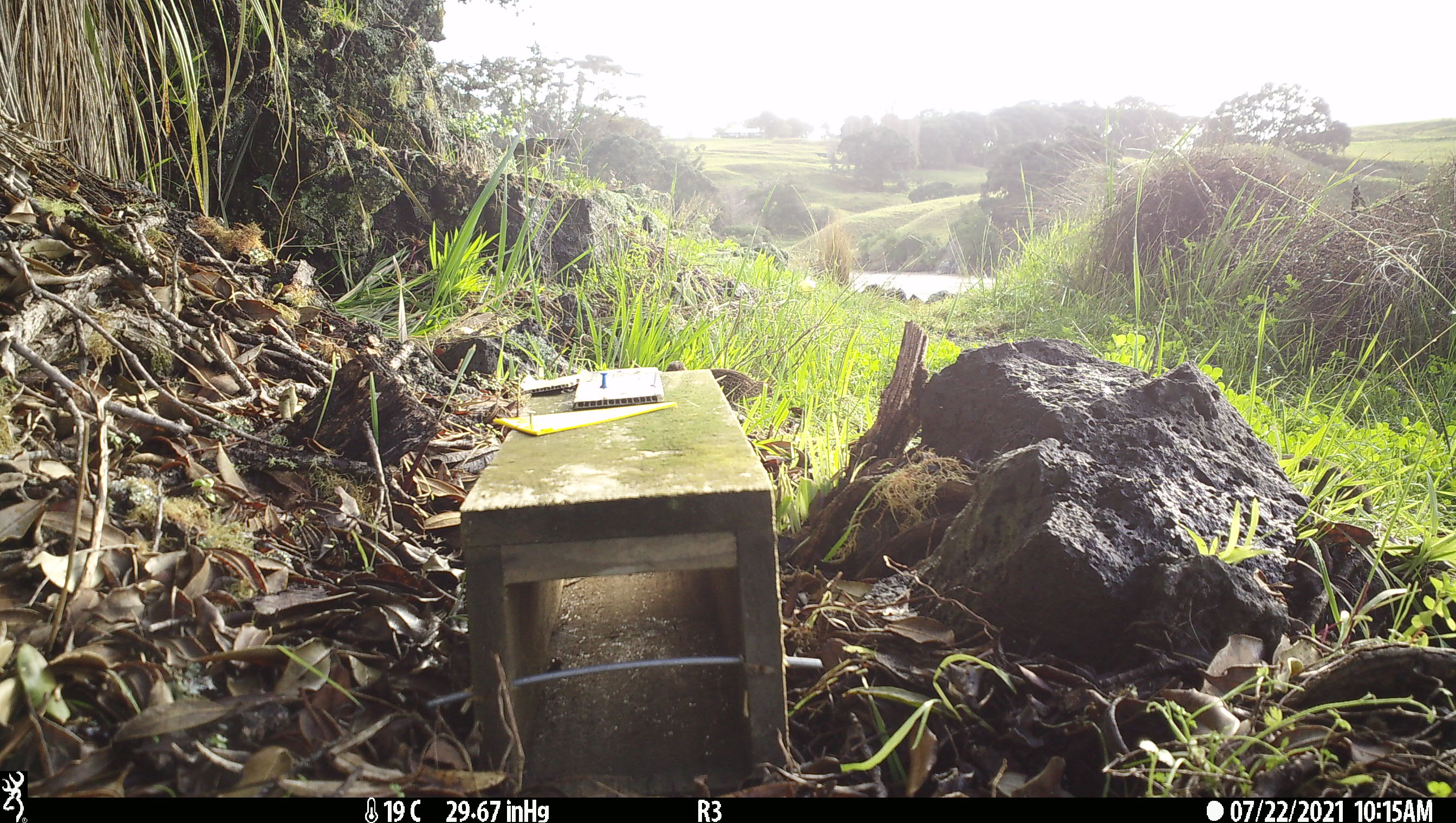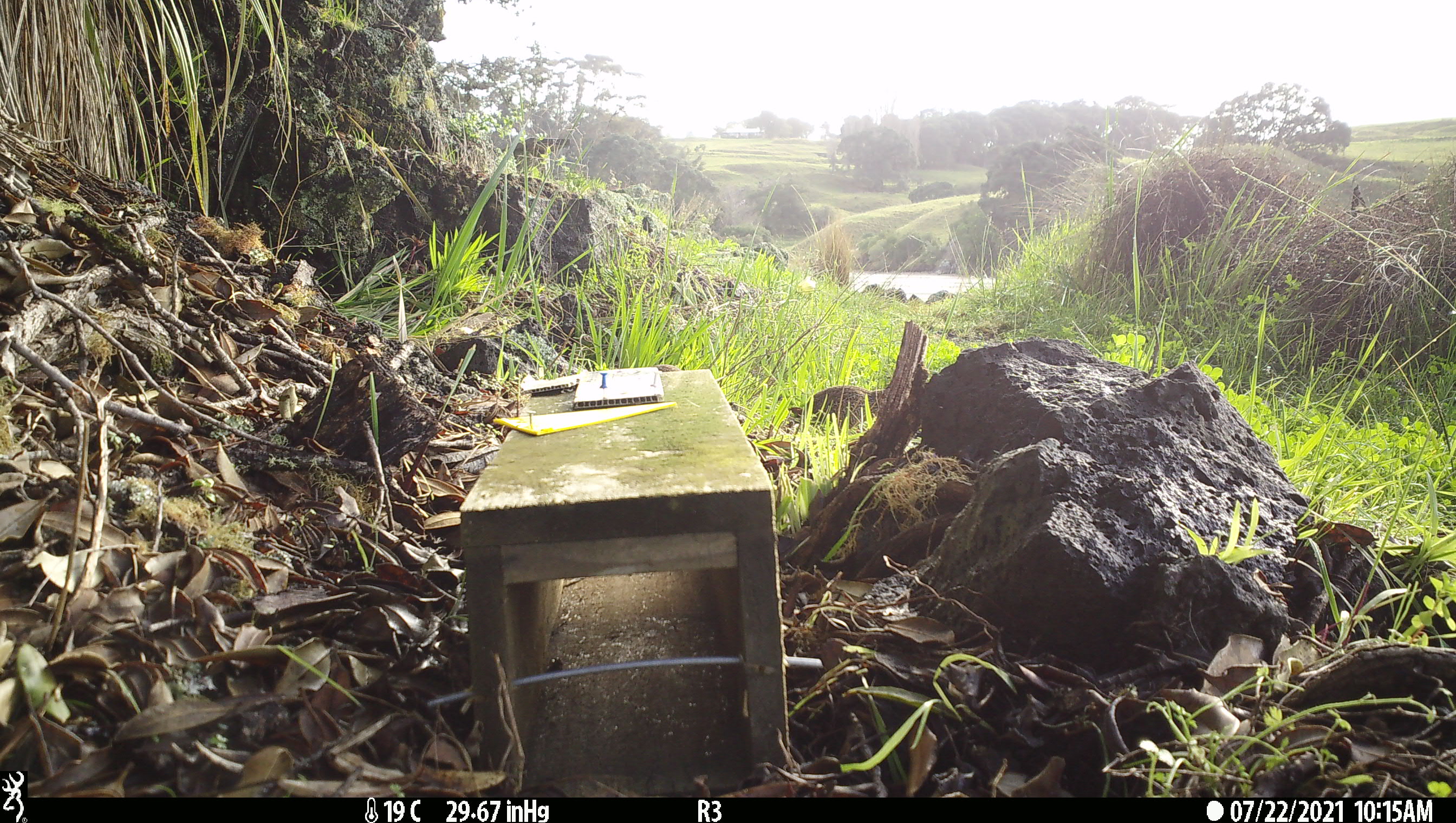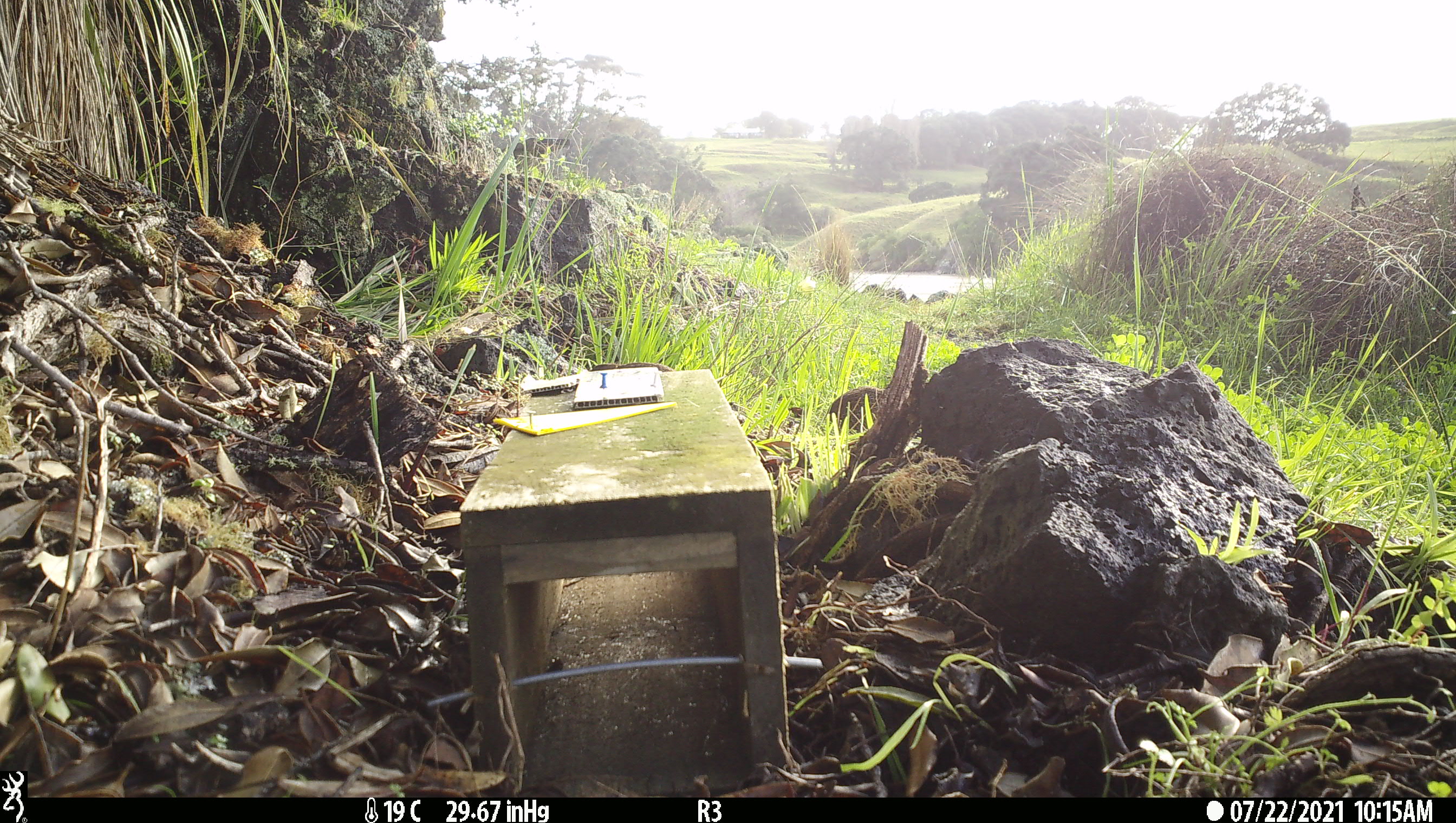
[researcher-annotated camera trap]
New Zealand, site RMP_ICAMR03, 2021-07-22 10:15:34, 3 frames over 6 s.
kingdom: Animalia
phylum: Chordata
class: Aves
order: Galliformes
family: Phasianidae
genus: Synoicus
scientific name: Synoicus ypsilophorus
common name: brown quail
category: quail brown